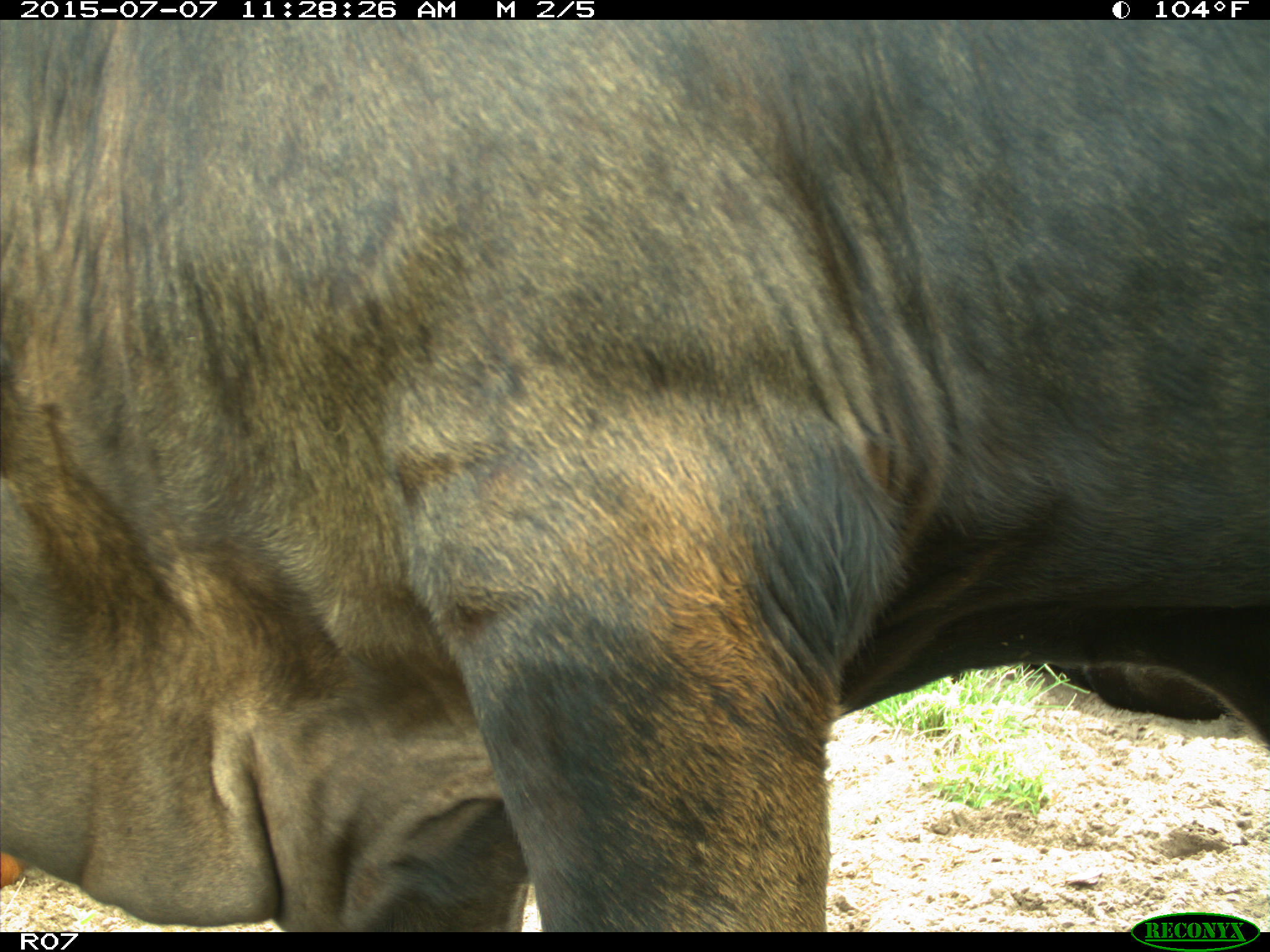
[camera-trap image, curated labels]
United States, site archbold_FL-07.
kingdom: Animalia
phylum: Chordata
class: Mammalia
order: Artiodactyla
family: Bovidae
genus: Bos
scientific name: Bos taurus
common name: domestic cow